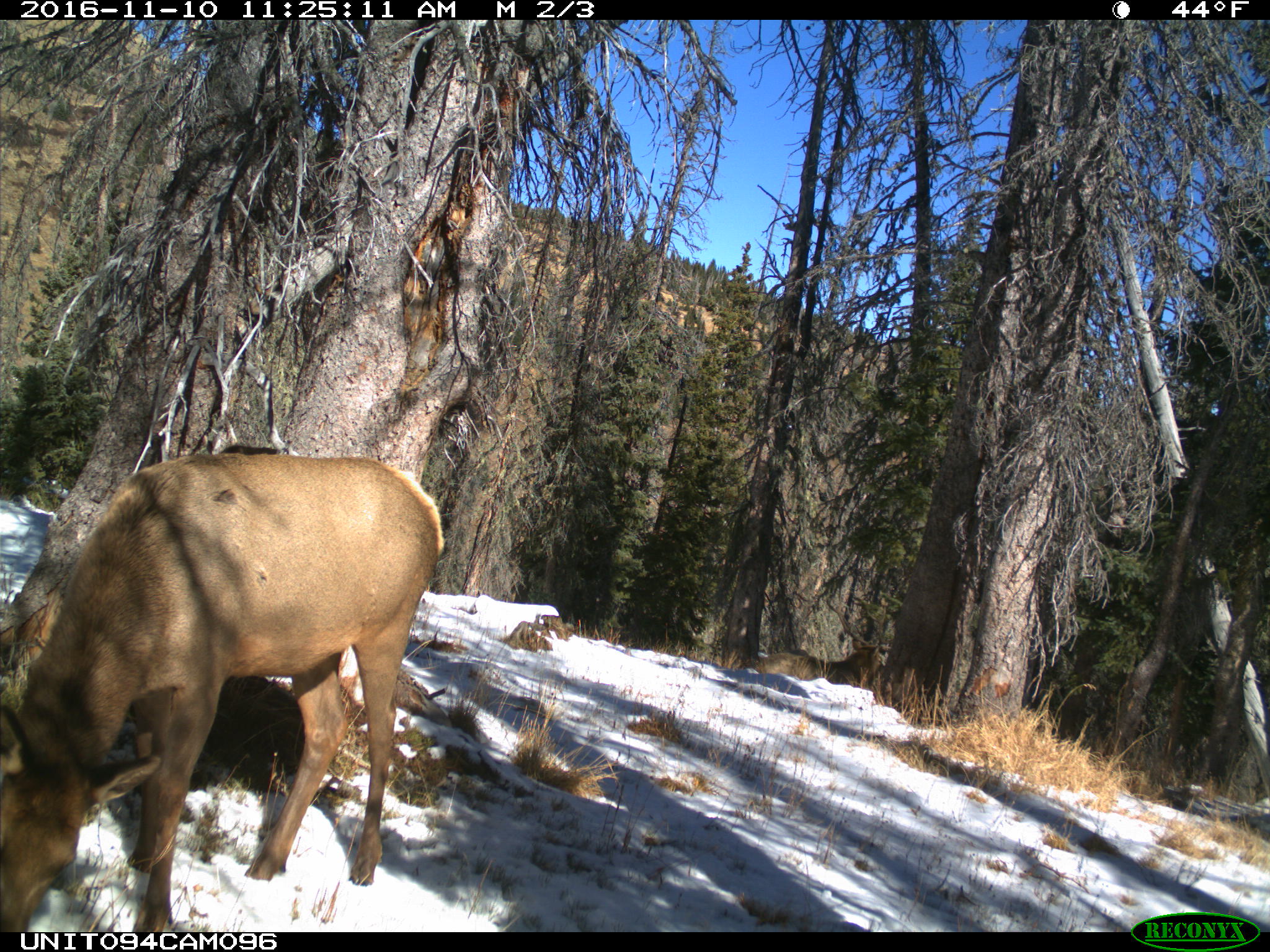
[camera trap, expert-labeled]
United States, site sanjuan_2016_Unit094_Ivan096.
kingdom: Animalia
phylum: Chordata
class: Mammalia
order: Artiodactyla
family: Cervidae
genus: Cervus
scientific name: Cervus elaphus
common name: red deer